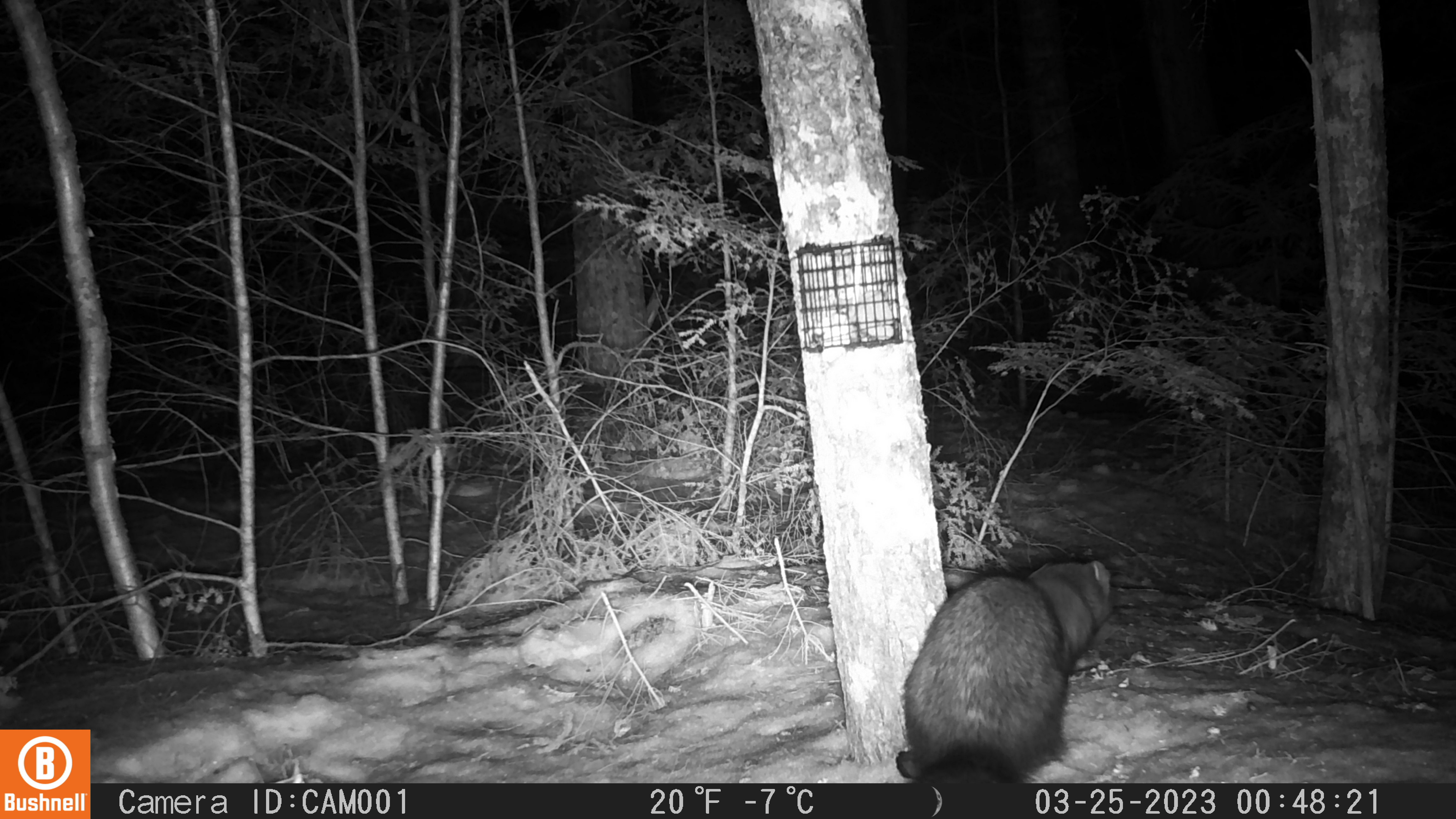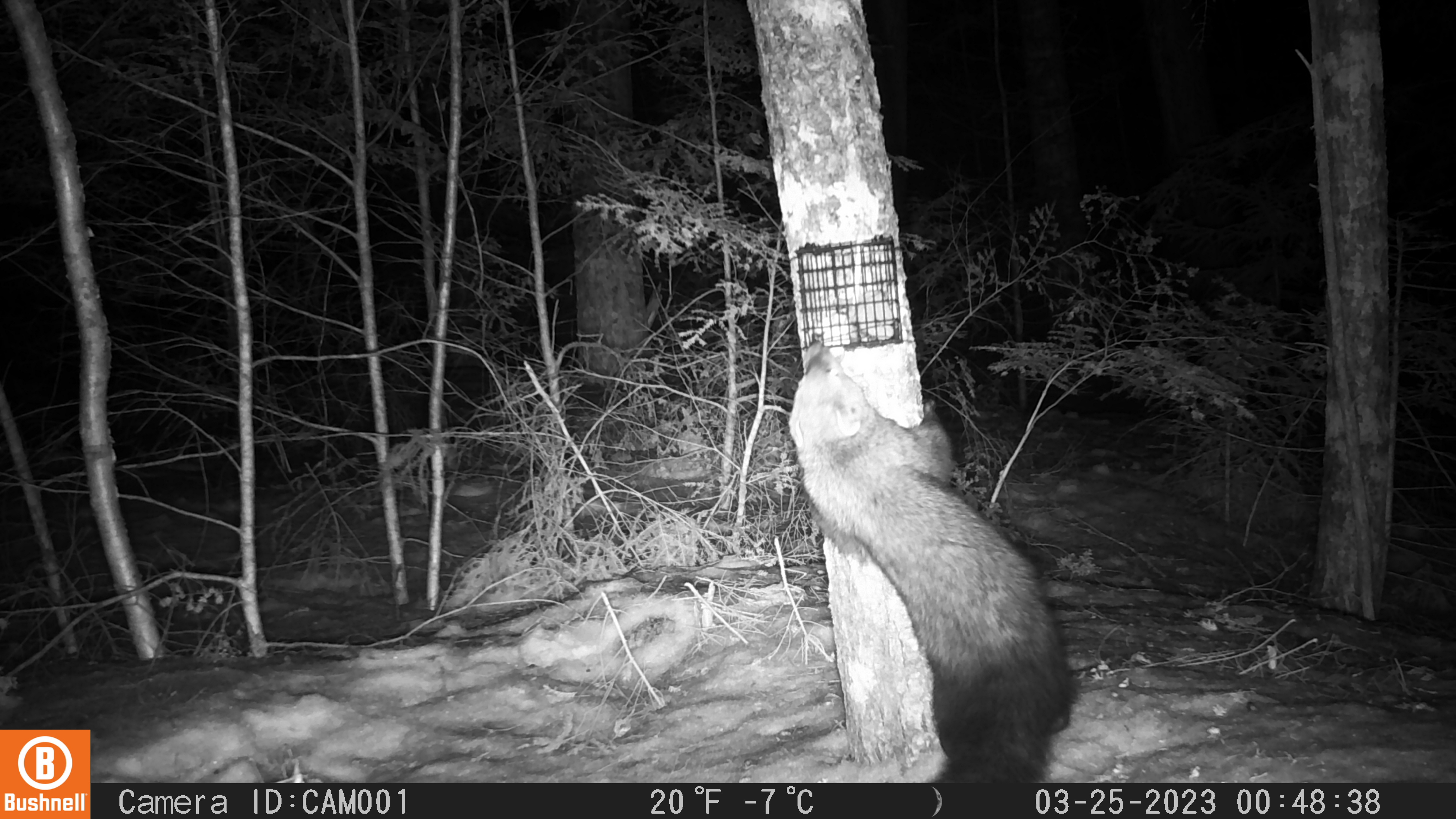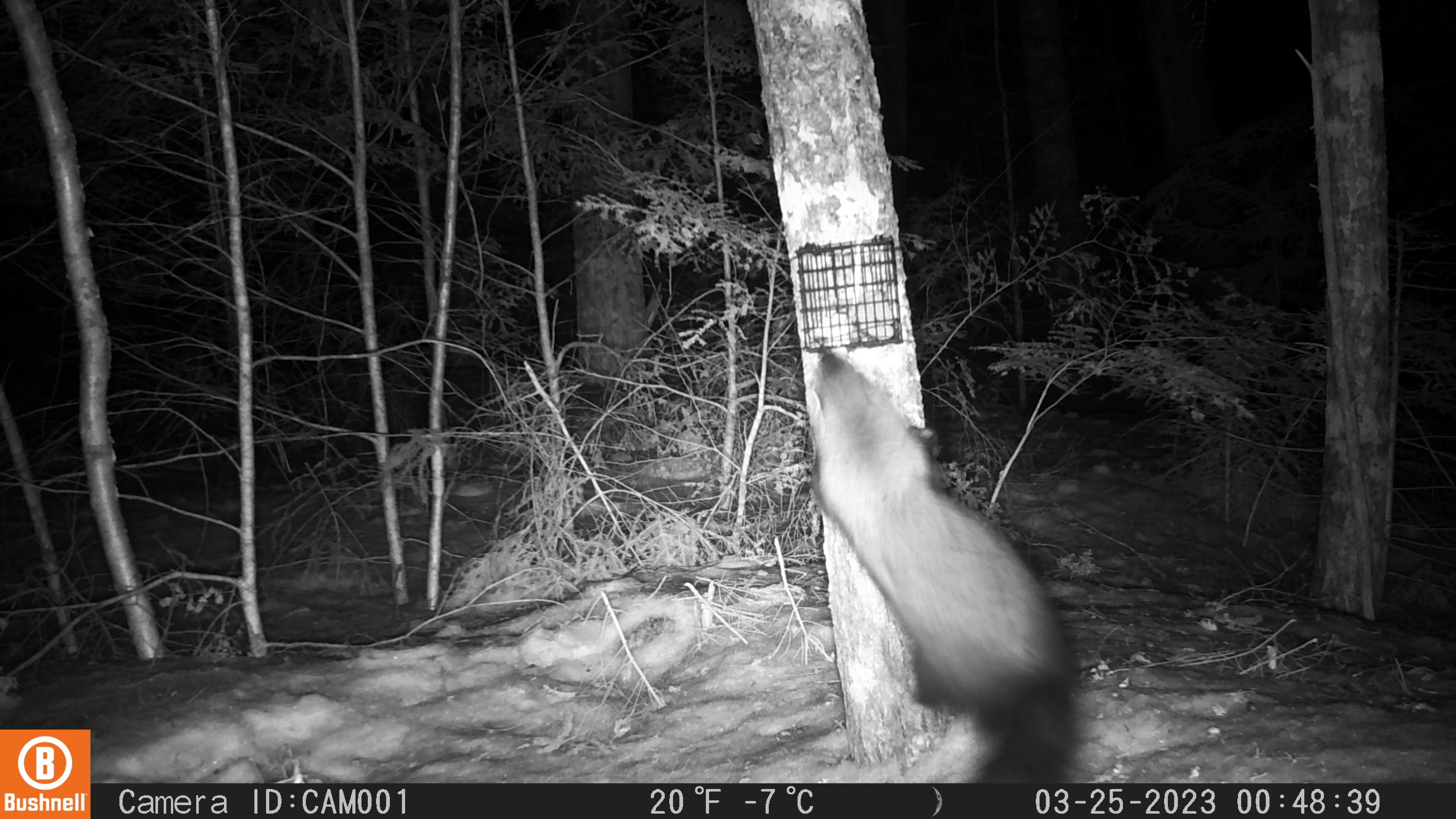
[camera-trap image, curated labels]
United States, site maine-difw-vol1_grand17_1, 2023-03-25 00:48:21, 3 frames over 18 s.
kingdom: Animalia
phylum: Chordata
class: Mammalia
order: Carnivora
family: Mustelidae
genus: Pekania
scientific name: Pekania pennanti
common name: fisher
Fisher (Pekania pennanti).